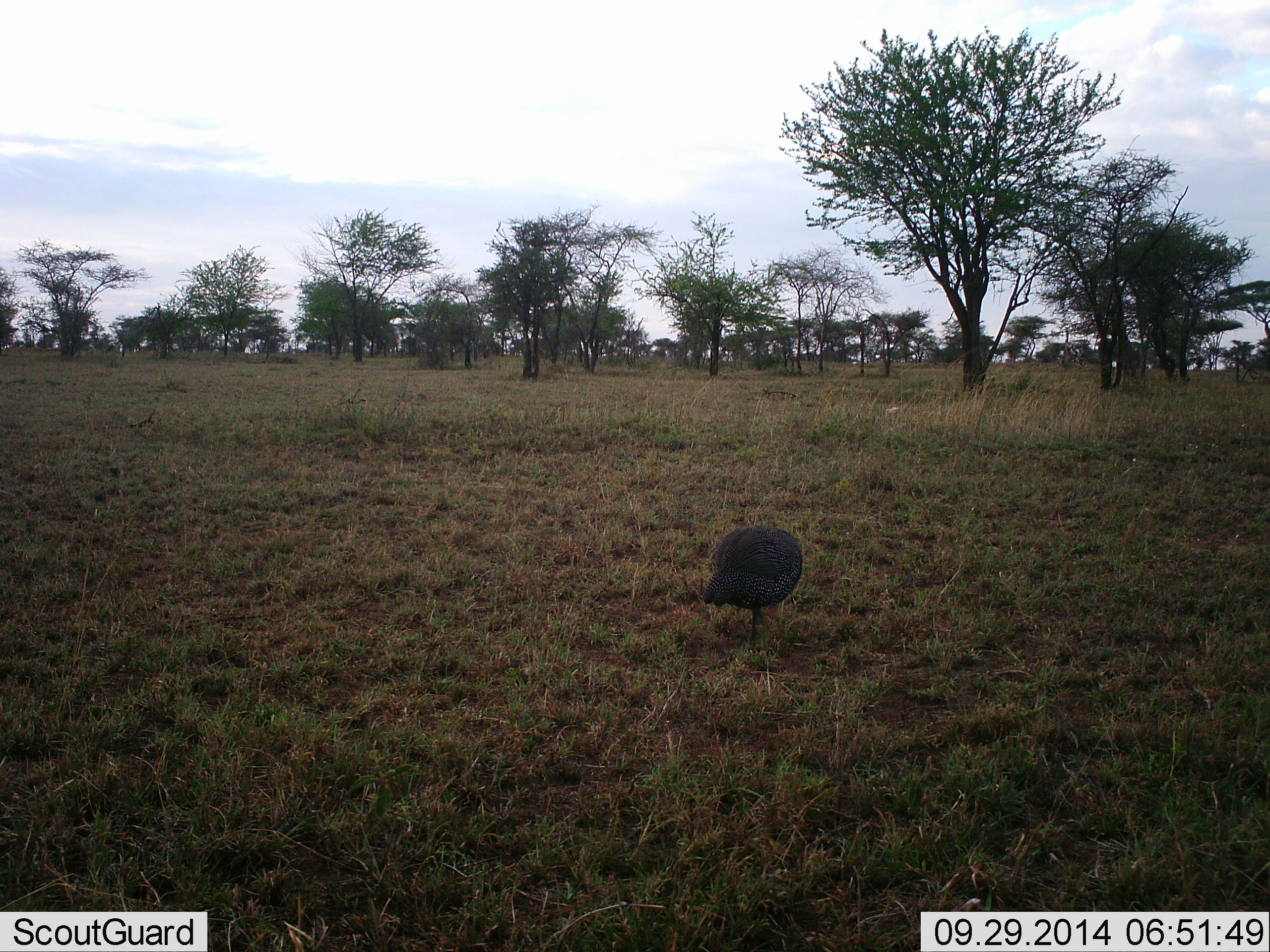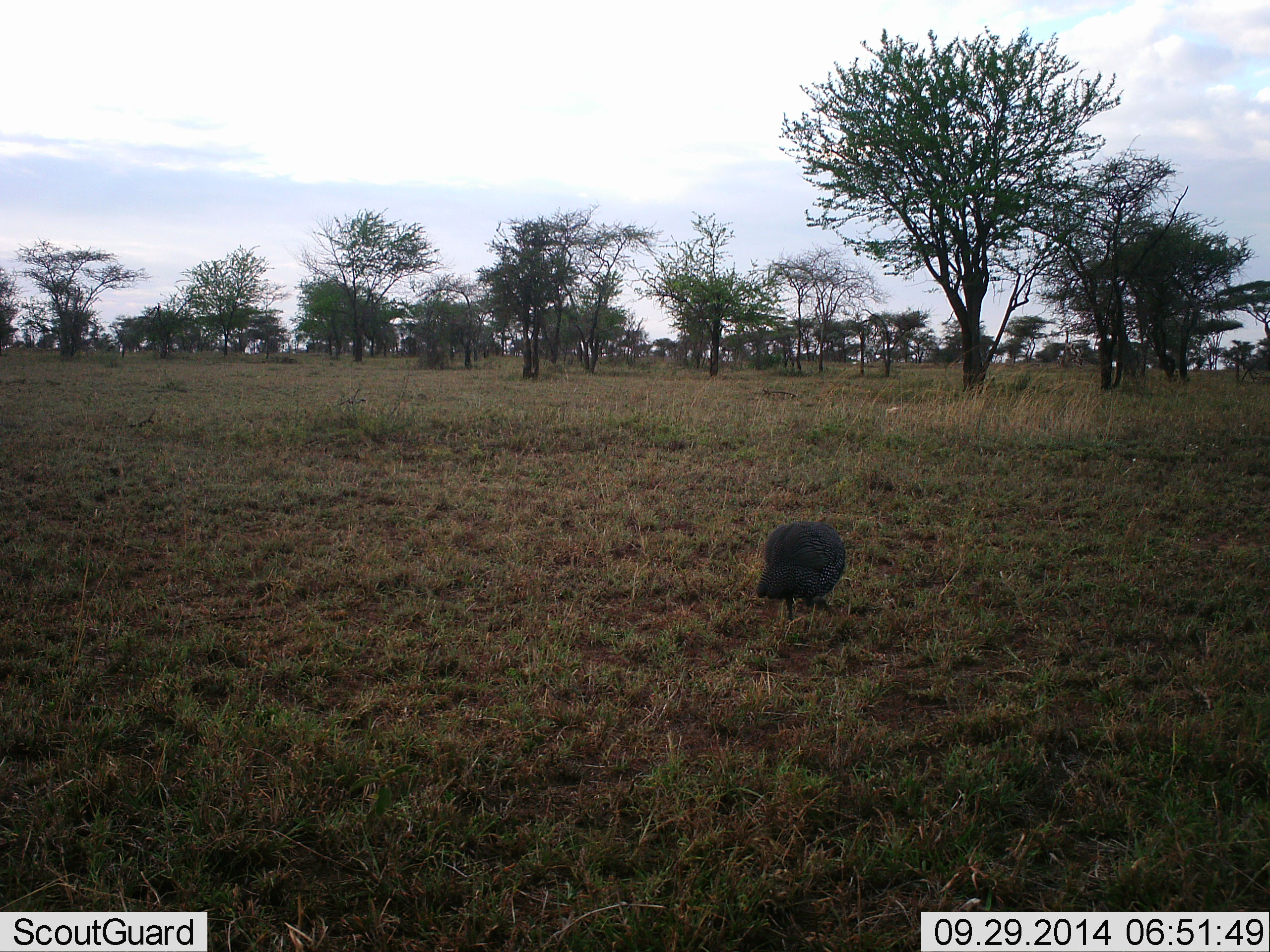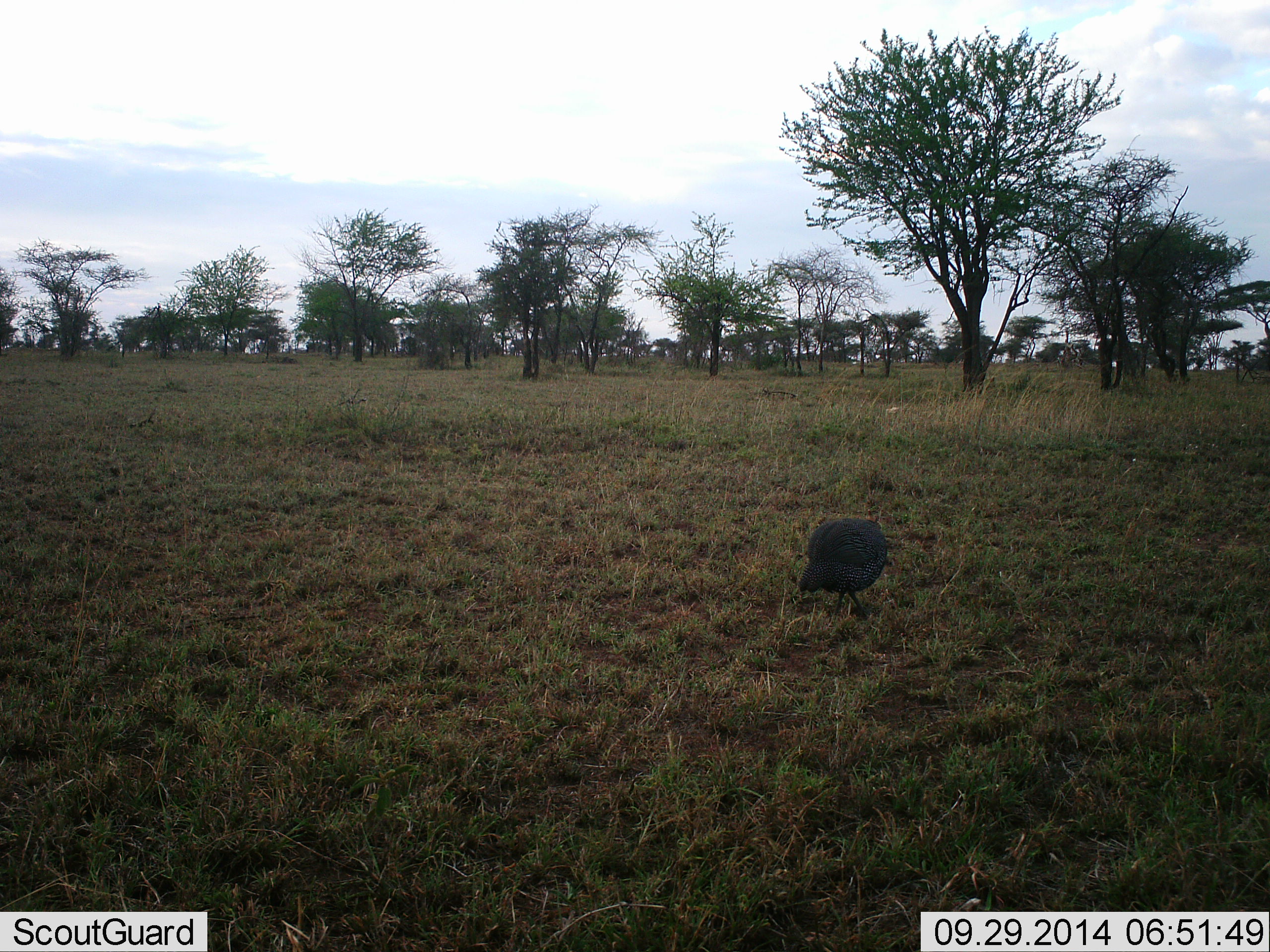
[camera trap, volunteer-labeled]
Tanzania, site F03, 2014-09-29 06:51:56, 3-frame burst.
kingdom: Animalia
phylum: Chordata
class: Aves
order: Galliformes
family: Numididae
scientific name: Numididae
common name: guinea fowl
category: guineafowl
Guineafowl (guinea fowl) (Numididae), count 1. Behavior (volunteer vote fractions): standing 0%, resting 10%, moving 70%, interacting 0%. Young present (vote fraction): 0%. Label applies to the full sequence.